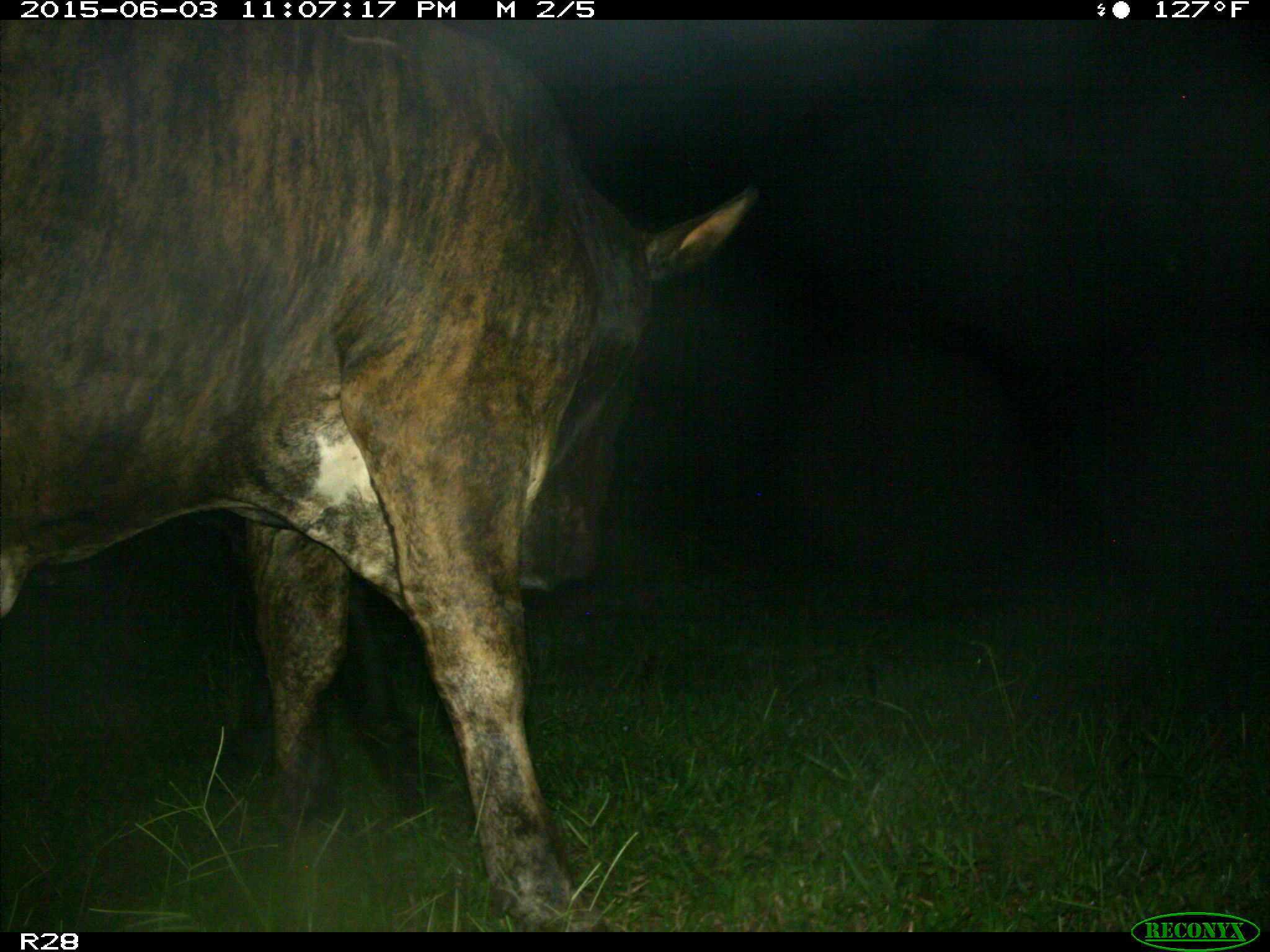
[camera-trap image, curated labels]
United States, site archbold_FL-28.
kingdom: Animalia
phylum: Chordata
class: Mammalia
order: Artiodactyla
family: Bovidae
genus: Bos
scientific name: Bos taurus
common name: domestic cow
Bos taurus (domestic cow).